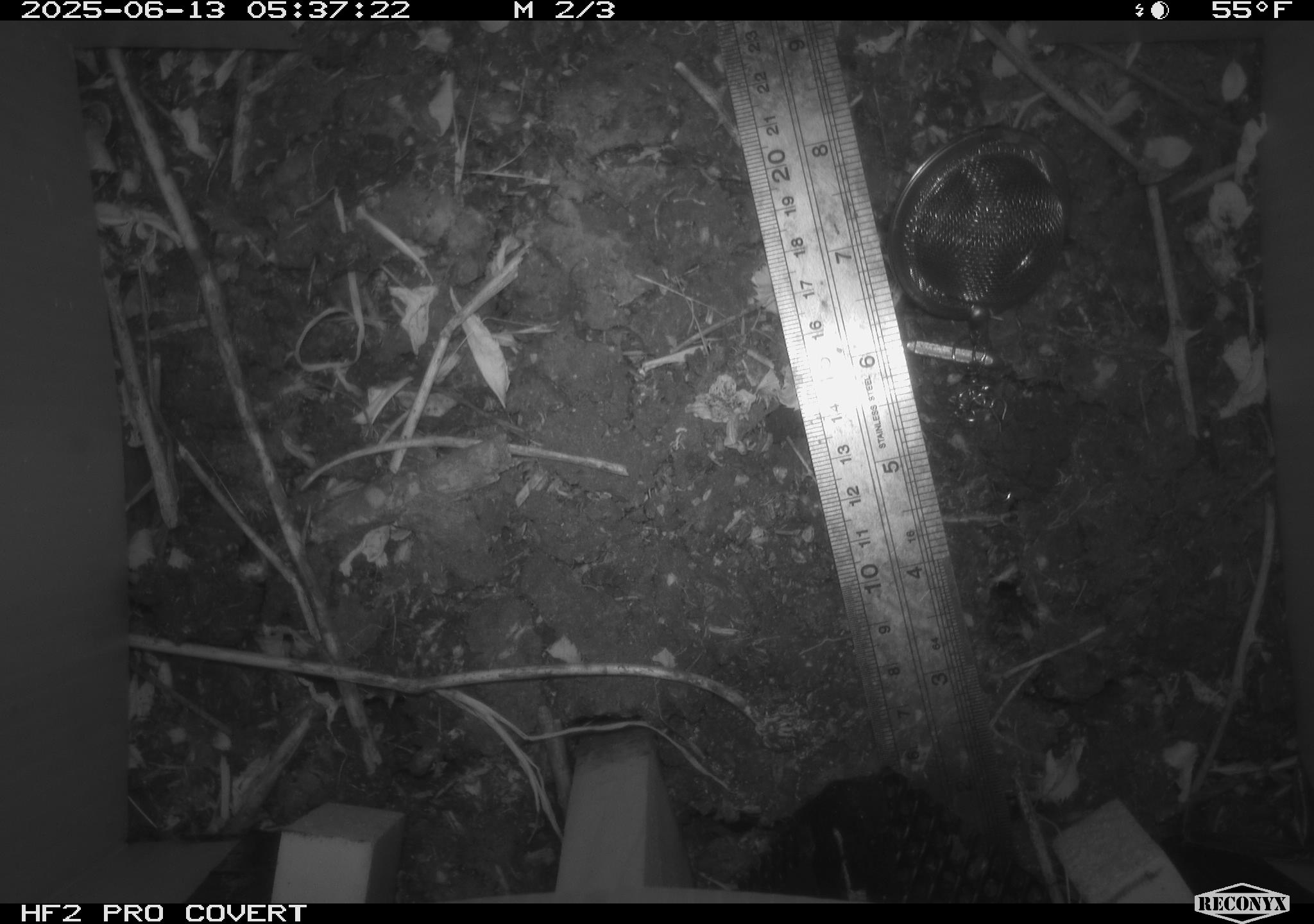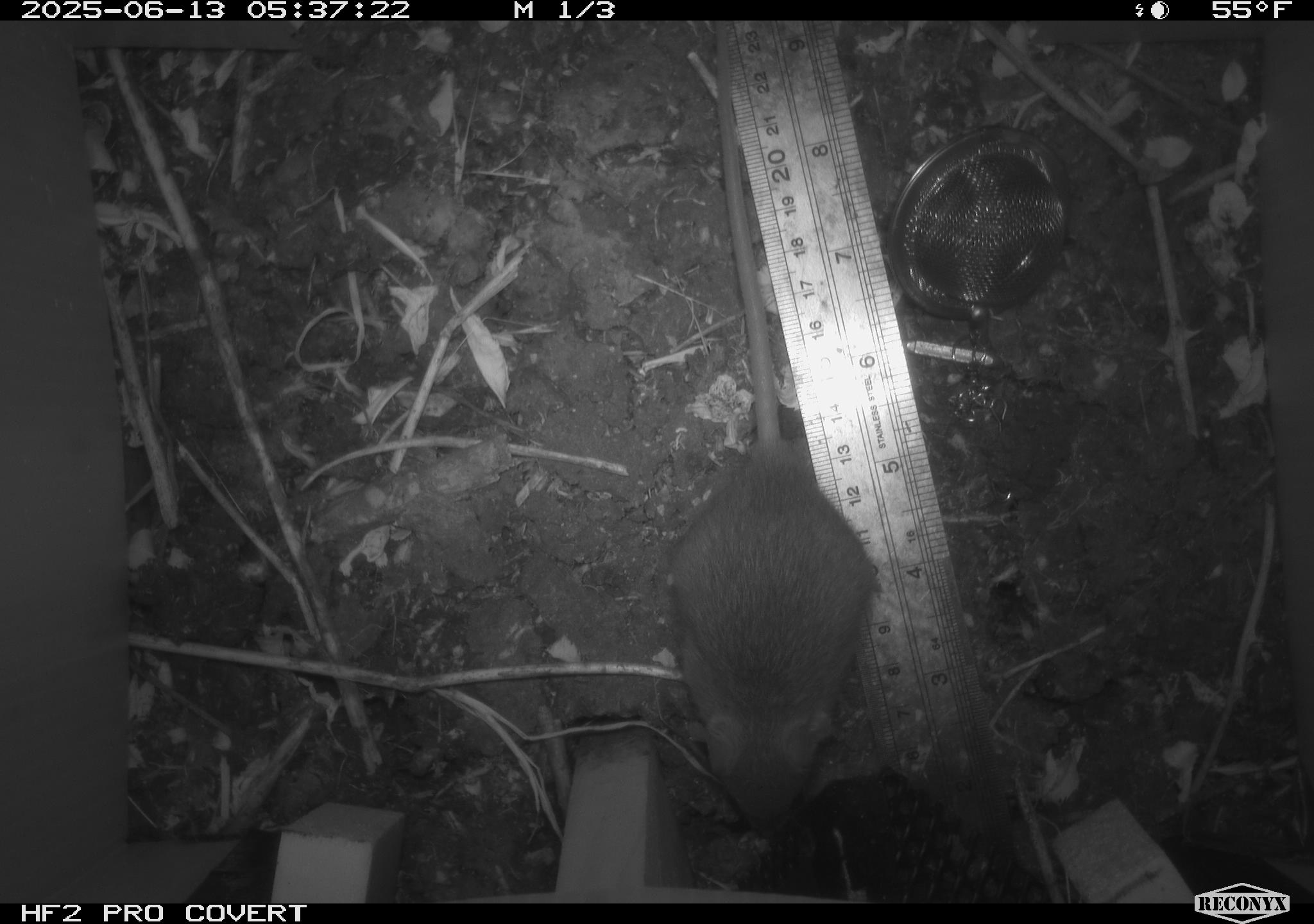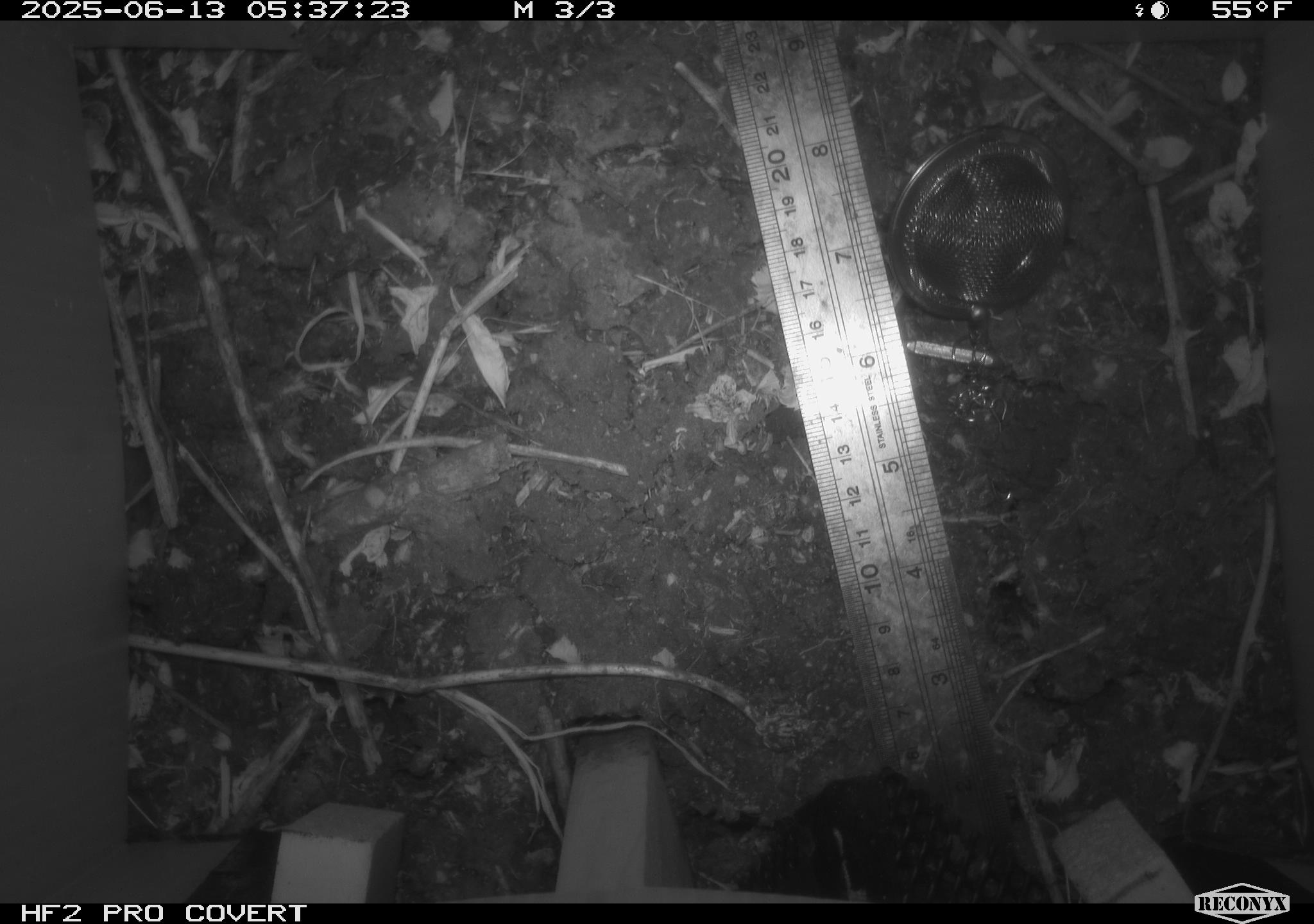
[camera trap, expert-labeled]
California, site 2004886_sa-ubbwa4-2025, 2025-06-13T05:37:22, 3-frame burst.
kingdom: Animalia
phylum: Chordata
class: Mammalia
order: Rodentia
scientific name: Rodentia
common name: rodent